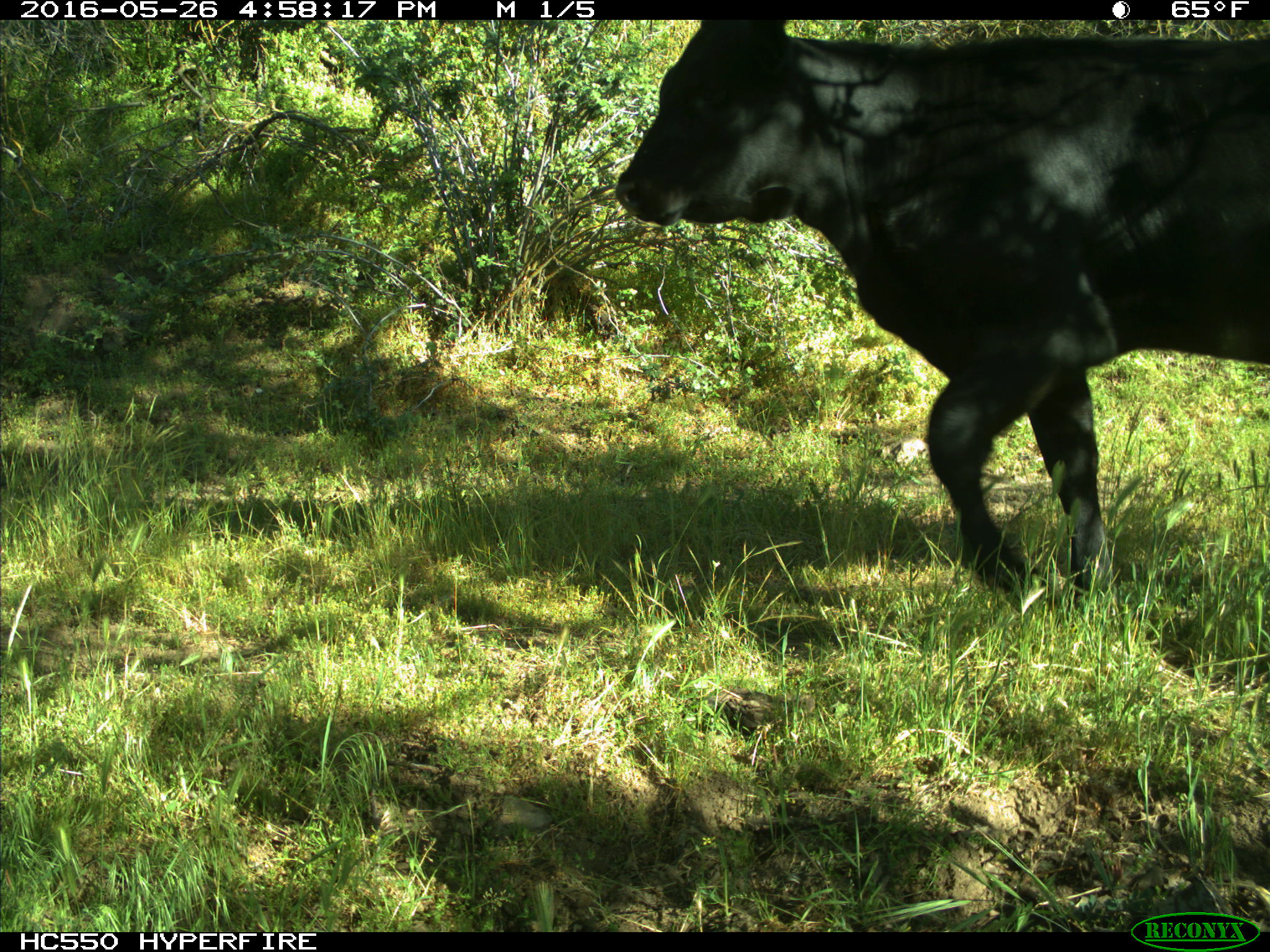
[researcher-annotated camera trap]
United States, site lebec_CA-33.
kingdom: Animalia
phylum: Chordata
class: Mammalia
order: Artiodactyla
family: Bovidae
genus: Bos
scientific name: Bos taurus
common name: domestic cow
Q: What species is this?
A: Bos taurus (domestic cow).